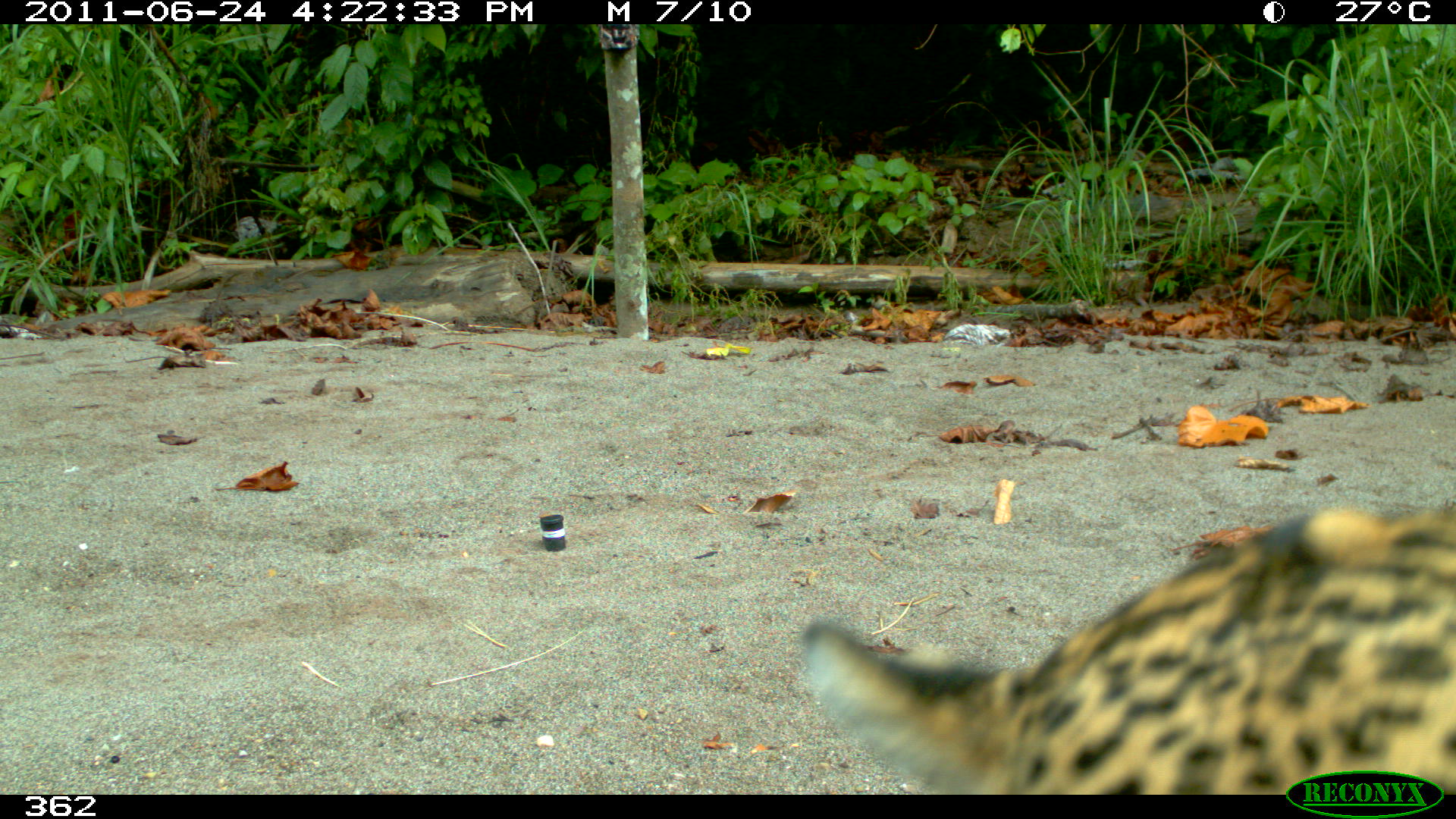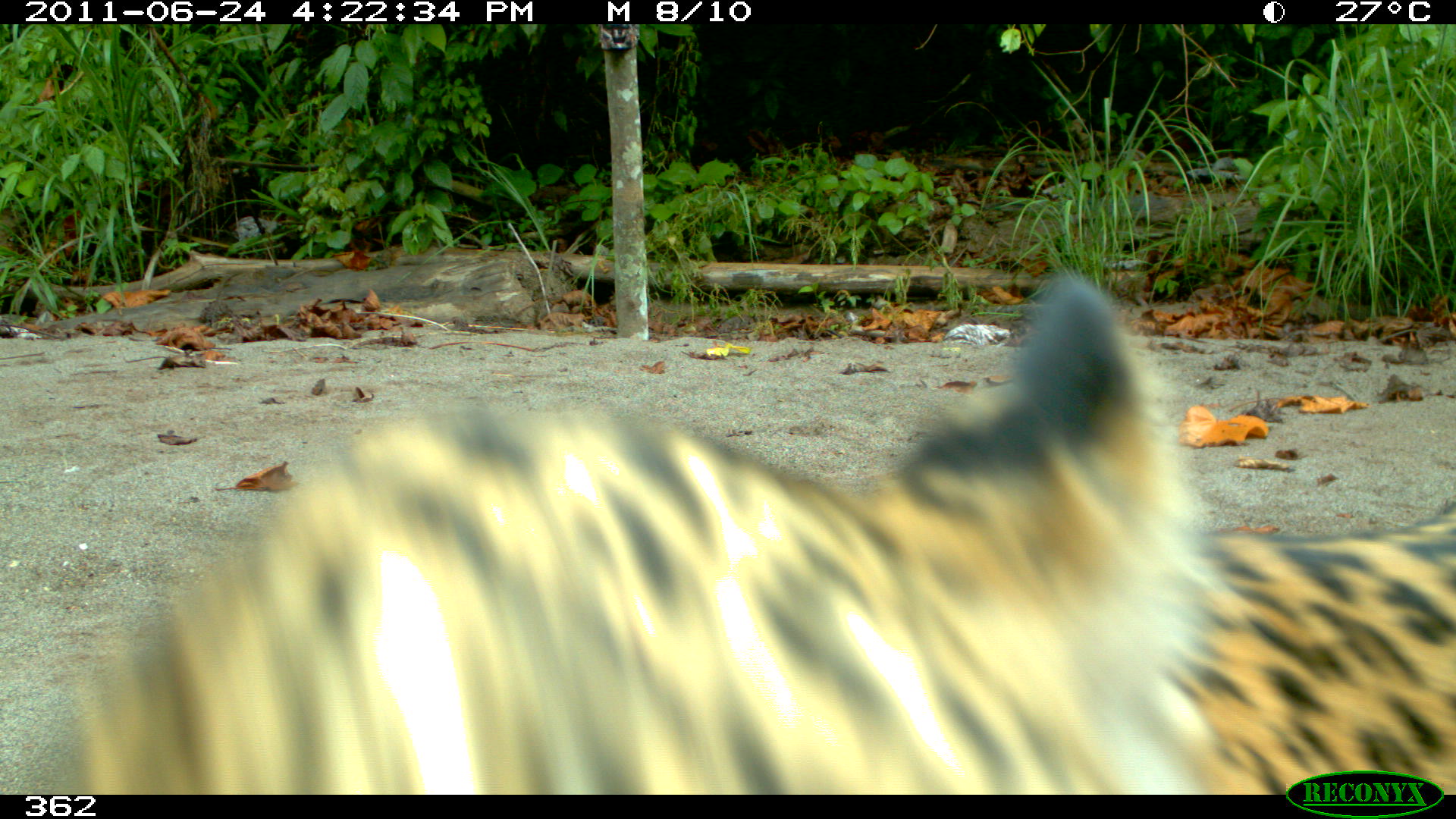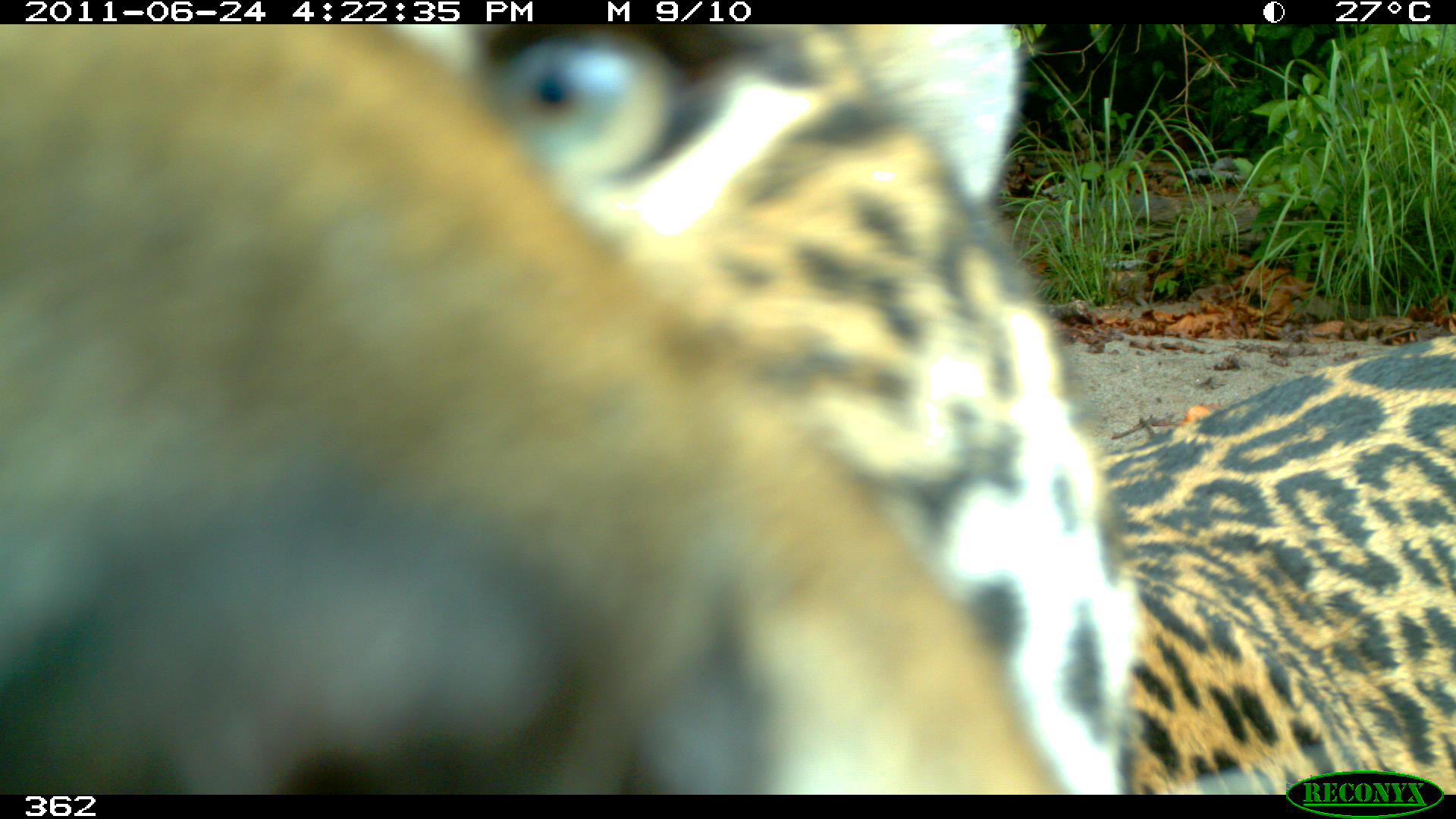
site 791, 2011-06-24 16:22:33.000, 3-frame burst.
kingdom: Animalia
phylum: Chordata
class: Mammalia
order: Carnivora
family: Felidae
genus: Panthera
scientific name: Panthera onca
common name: jaguar